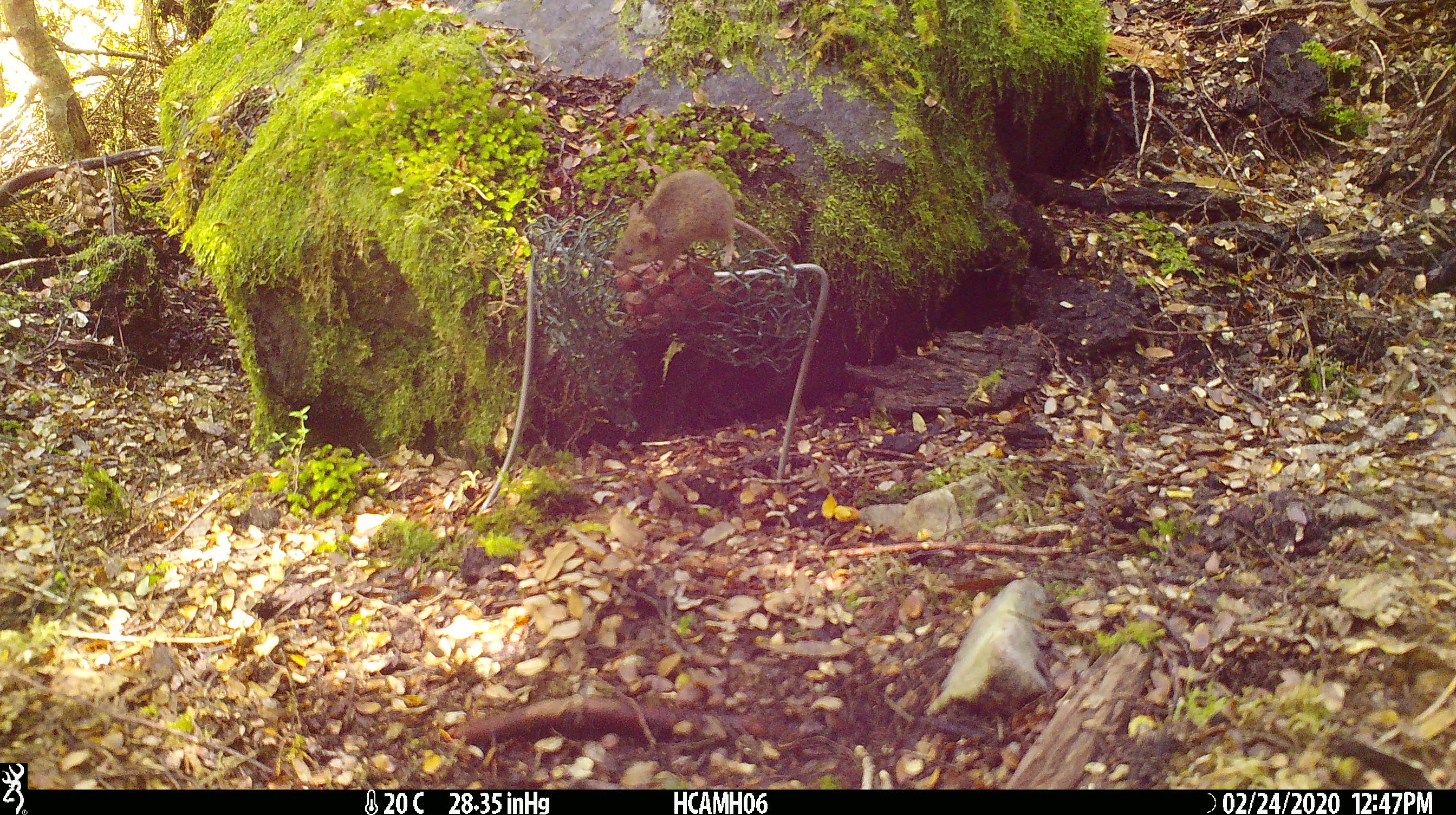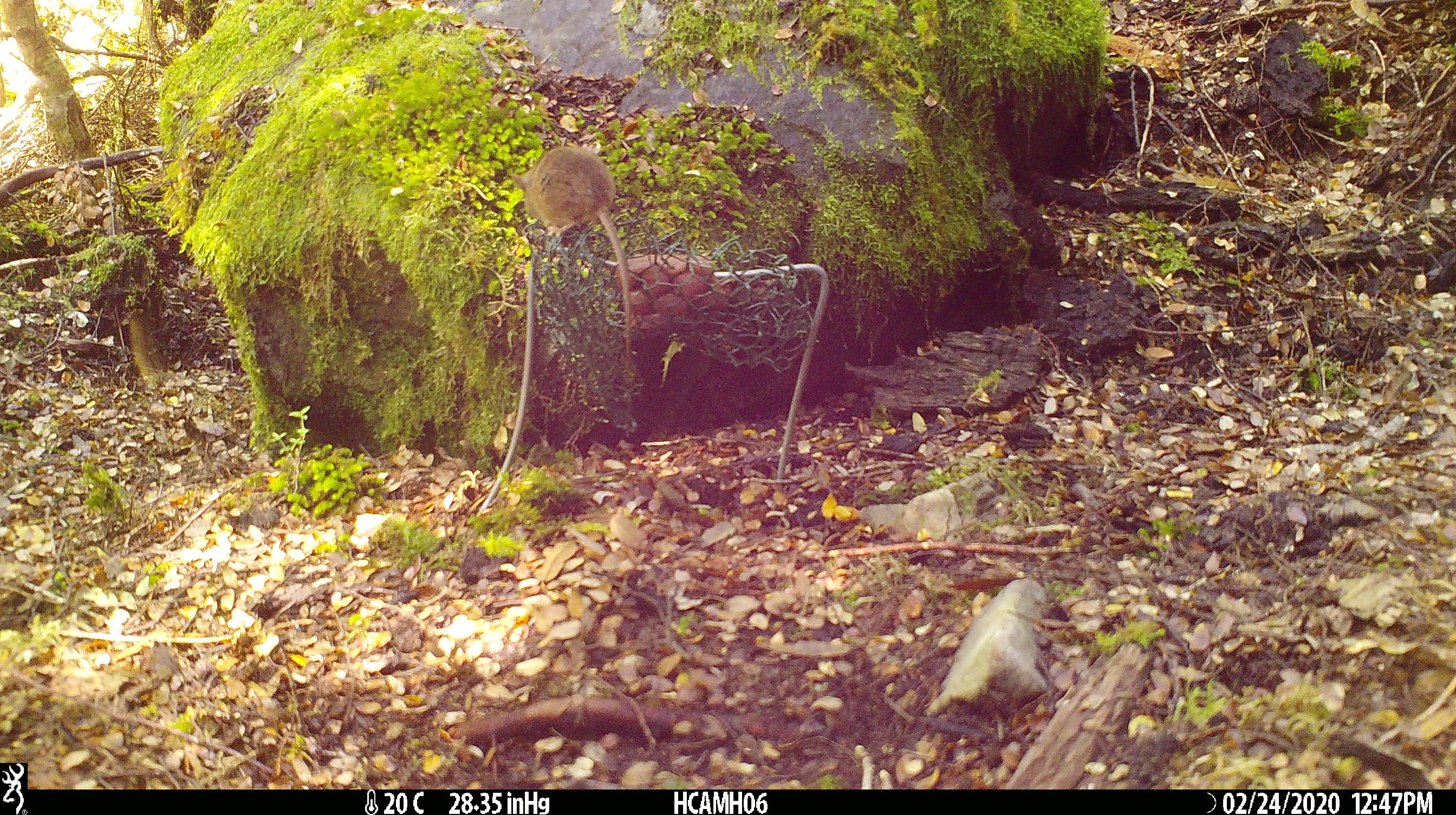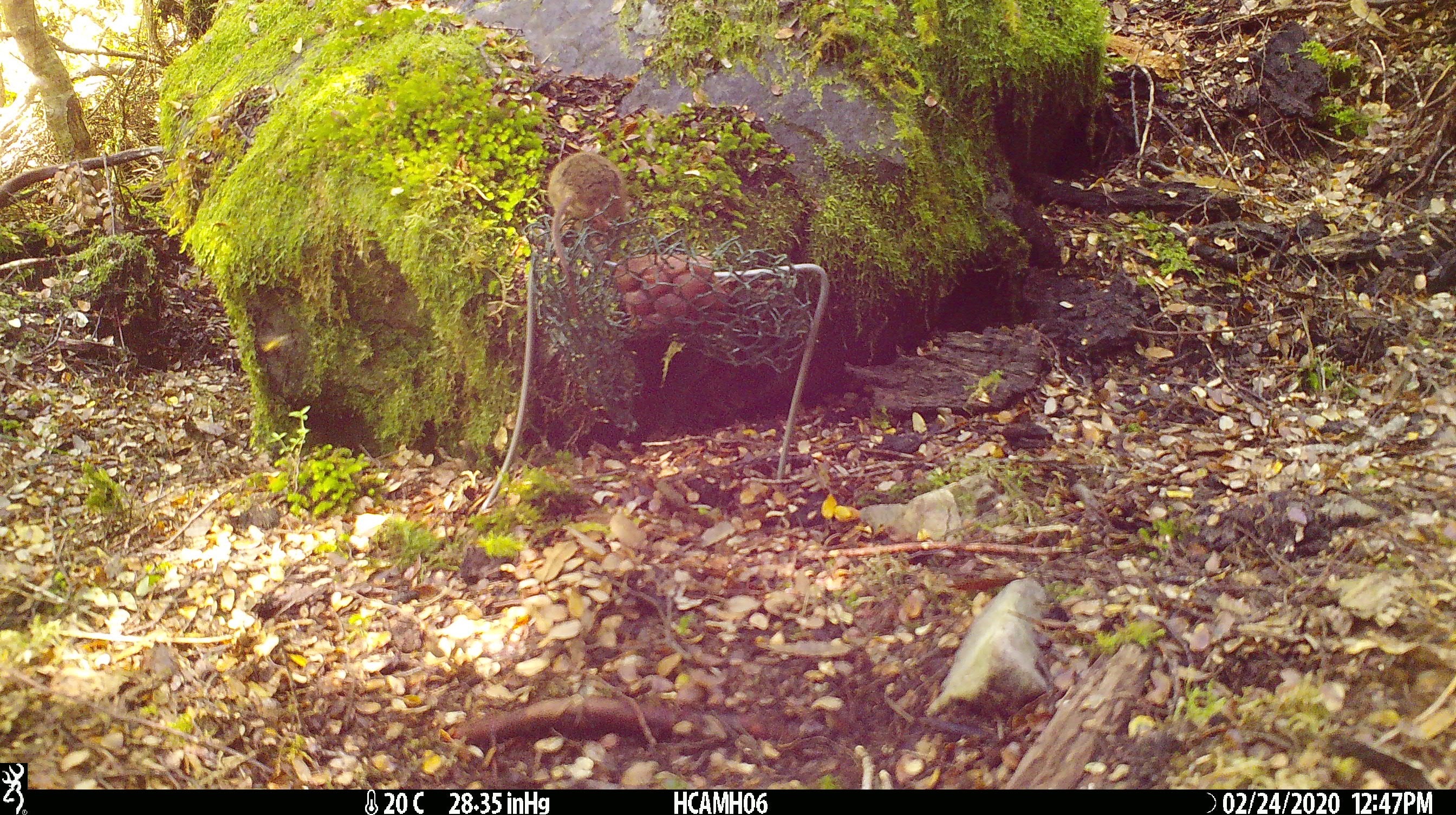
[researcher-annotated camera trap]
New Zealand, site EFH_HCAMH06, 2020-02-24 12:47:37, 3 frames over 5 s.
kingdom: Animalia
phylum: Chordata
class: Mammalia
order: Rodentia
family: Muridae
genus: Mus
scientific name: Mus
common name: mouse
Mouse (Mus).